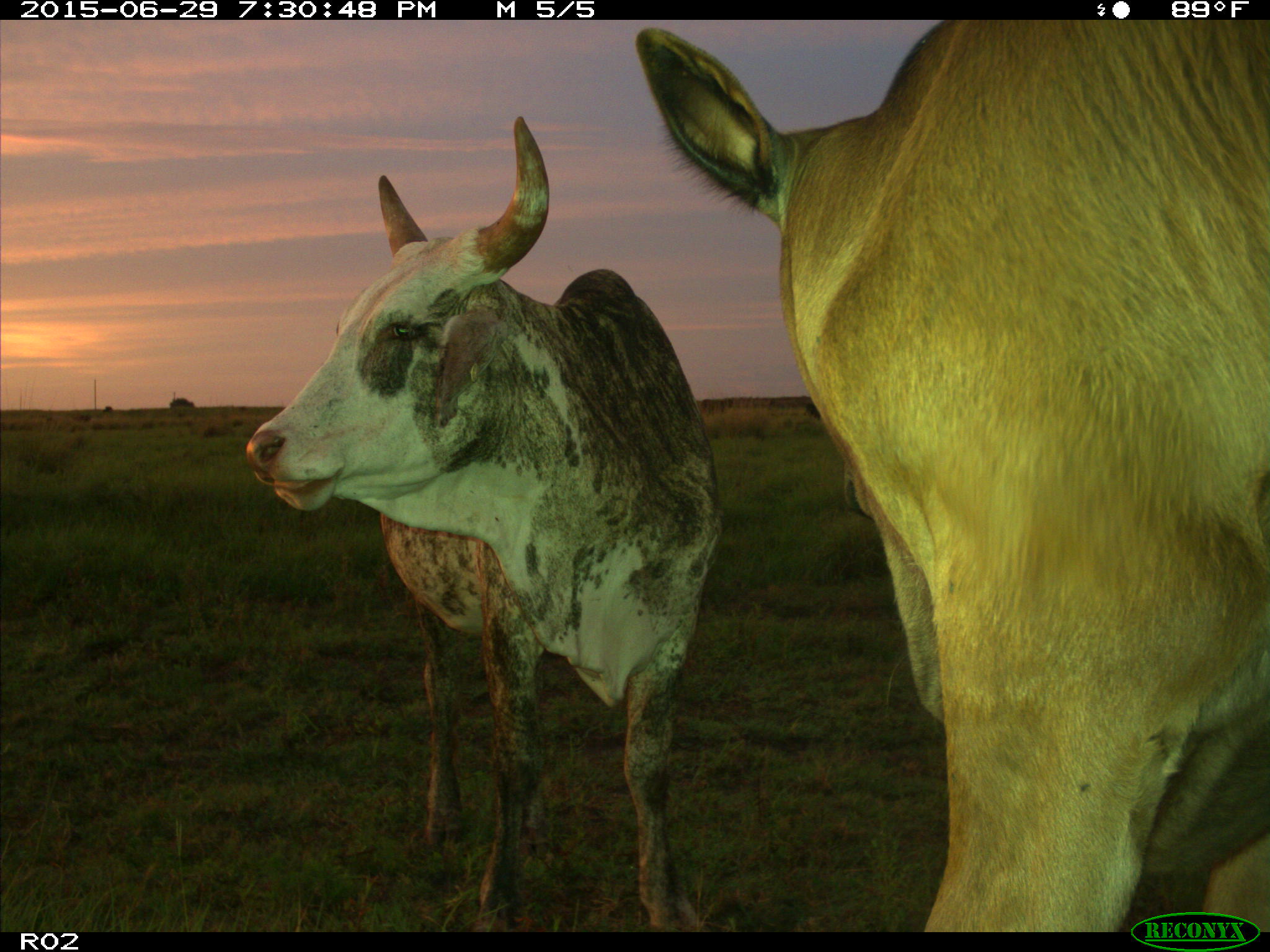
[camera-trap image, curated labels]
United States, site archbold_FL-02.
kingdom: Animalia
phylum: Chordata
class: Mammalia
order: Artiodactyla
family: Bovidae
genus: Bos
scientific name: Bos taurus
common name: domestic cow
Bos taurus (domestic cow).